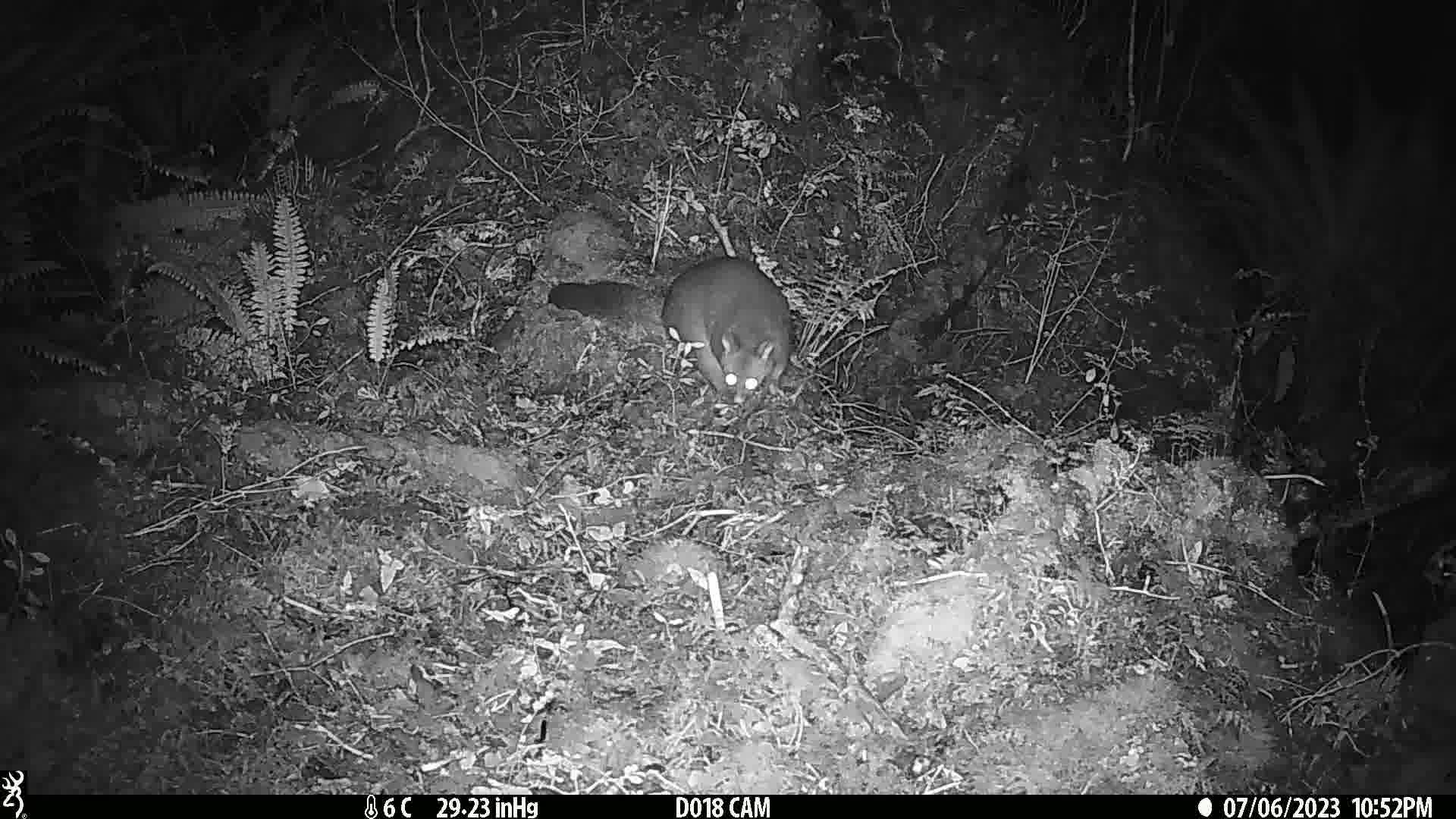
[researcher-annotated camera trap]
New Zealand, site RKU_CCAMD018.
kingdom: Animalia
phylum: Chordata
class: Mammalia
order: Diprotodontia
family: Phalangeridae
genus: Trichosurus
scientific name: Trichosurus vulpecula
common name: common brushtail possum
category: possum